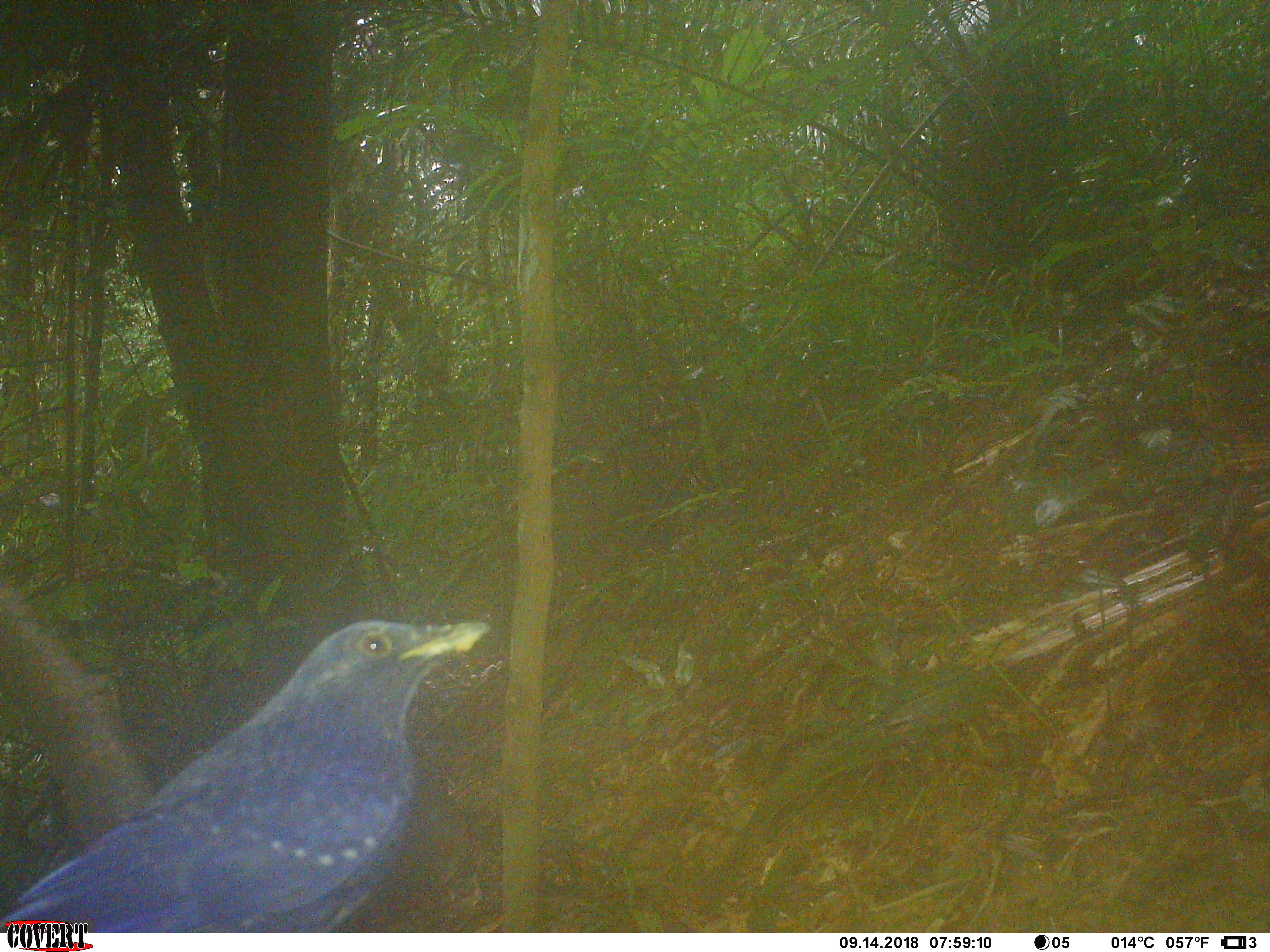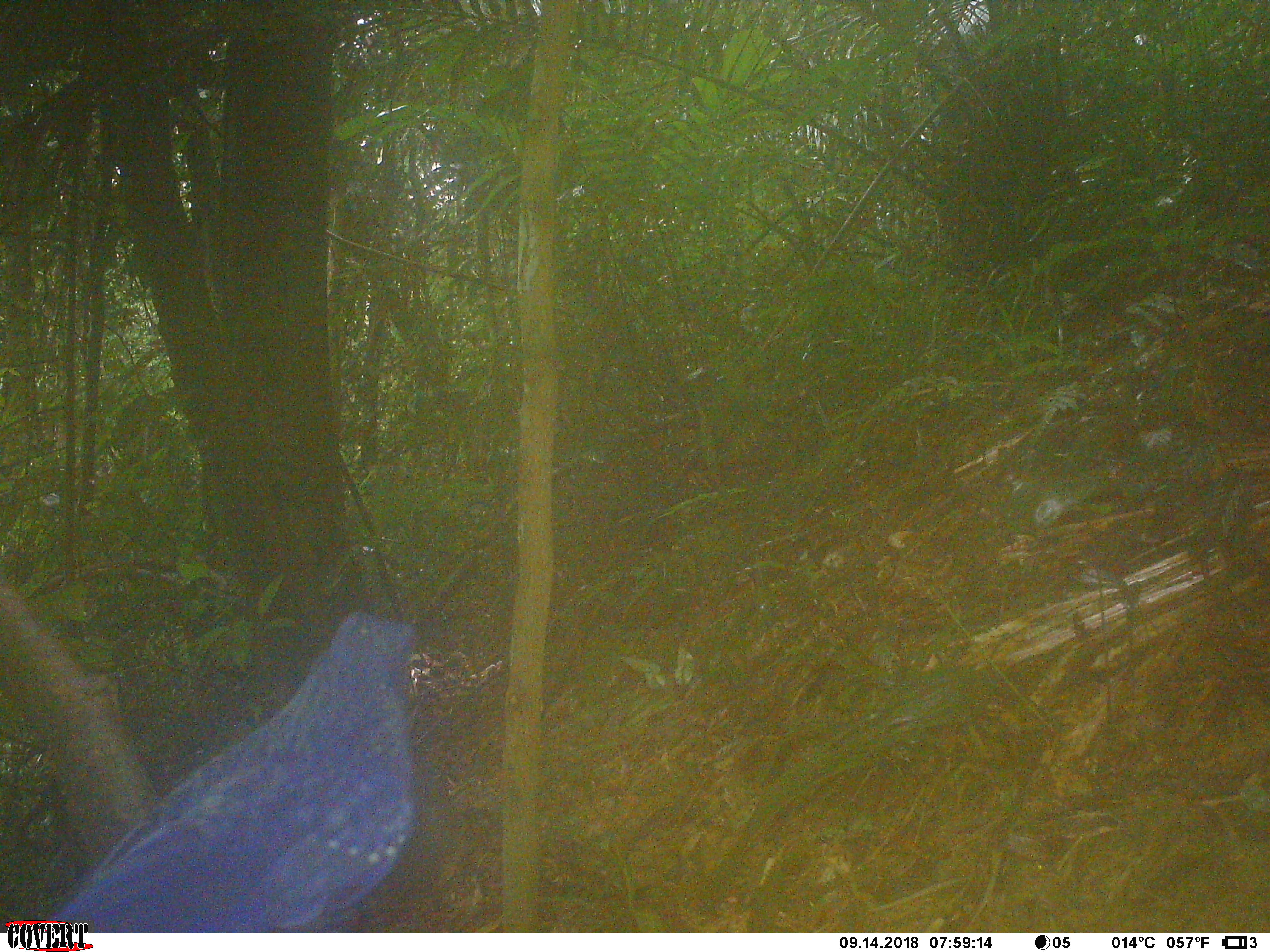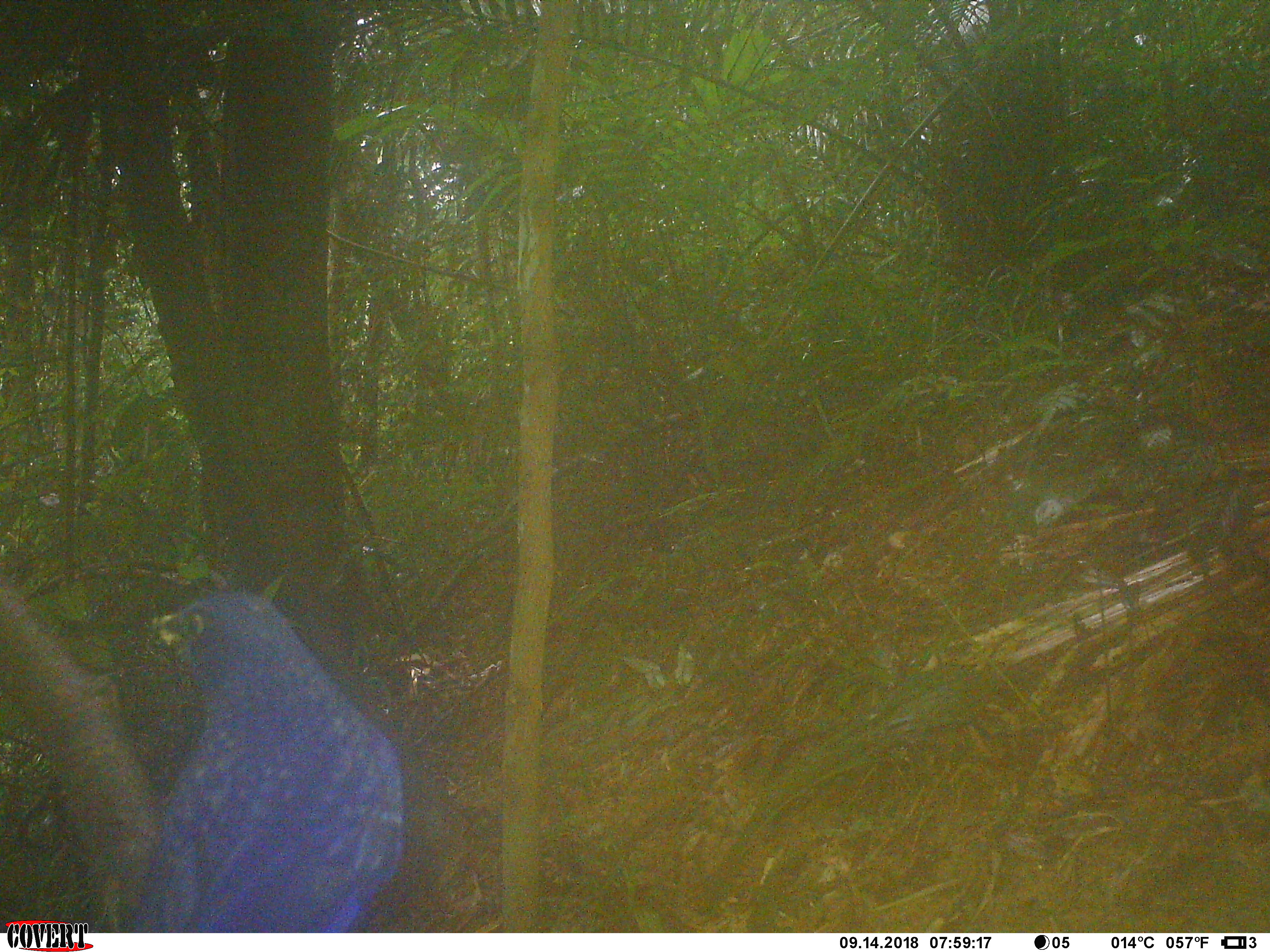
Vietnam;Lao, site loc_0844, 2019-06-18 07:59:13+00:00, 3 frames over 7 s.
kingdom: Animalia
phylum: Chordata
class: Aves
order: Passeriformes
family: Muscicapidae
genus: Myophonus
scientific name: Myophonus caeruleus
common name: blue whistling thrush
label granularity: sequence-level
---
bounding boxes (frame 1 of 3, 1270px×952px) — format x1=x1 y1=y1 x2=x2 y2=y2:
blue whistling thrush: x1=0 y1=617 x2=491 y2=932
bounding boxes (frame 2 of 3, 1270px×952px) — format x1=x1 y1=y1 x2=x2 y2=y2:
blue whistling thrush: x1=31 y1=608 x2=419 y2=930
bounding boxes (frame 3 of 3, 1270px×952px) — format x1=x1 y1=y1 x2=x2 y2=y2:
blue whistling thrush: x1=117 y1=587 x2=404 y2=932